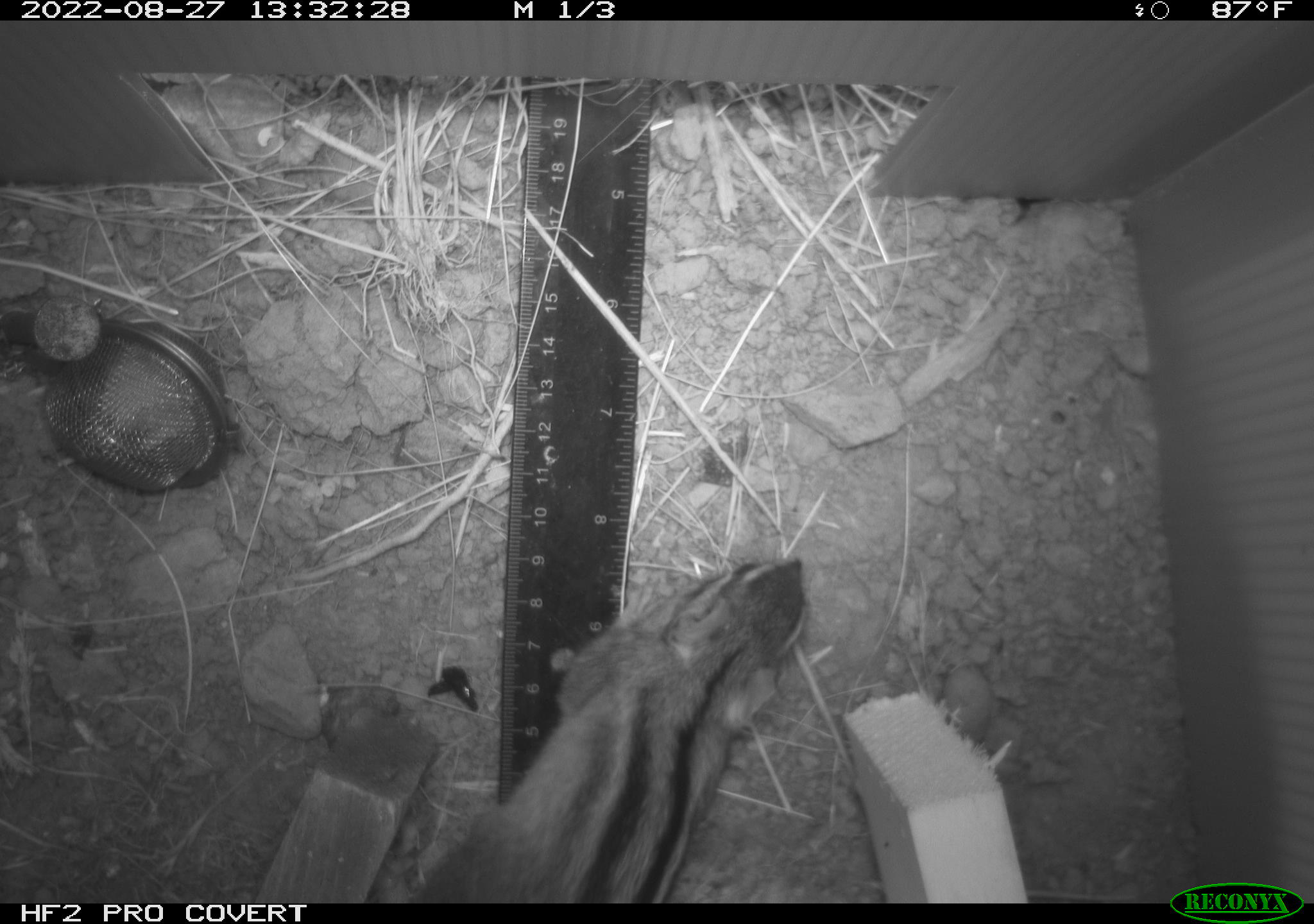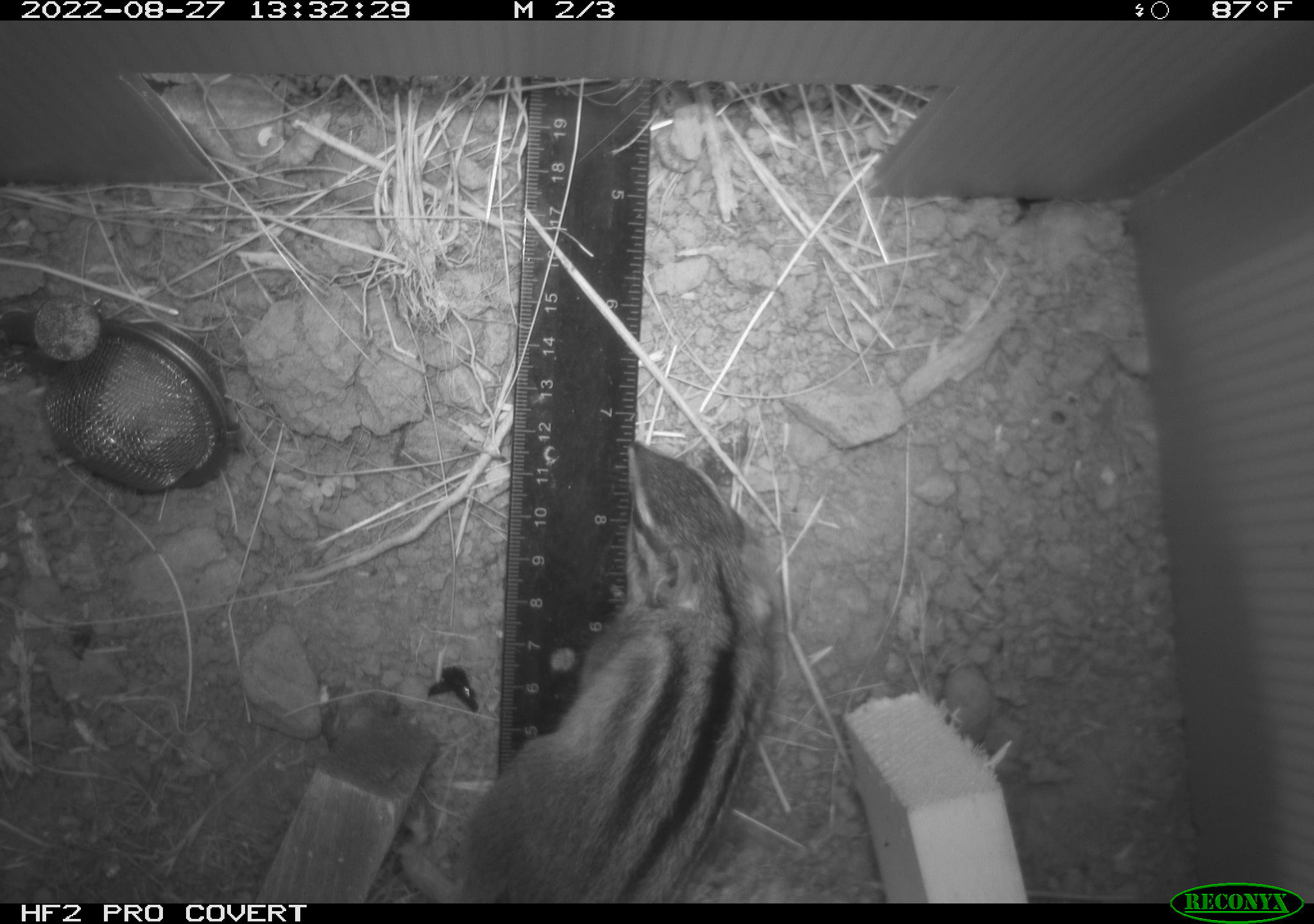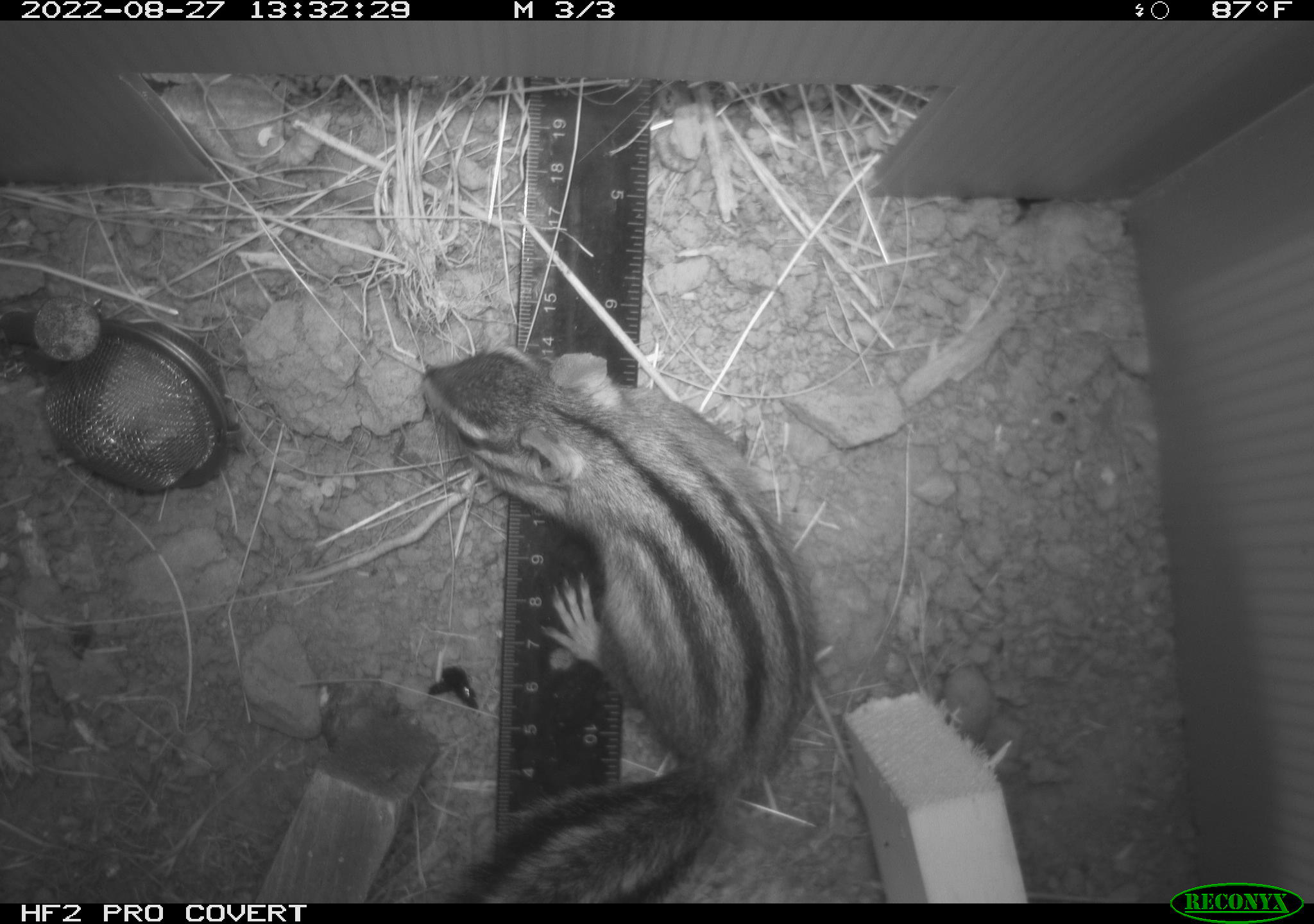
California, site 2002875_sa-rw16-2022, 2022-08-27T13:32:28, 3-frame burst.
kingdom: Animalia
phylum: Chordata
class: Mammalia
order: Rodentia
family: Sciuridae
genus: Neotamias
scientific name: Neotamias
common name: western chipmunks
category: neotamias species